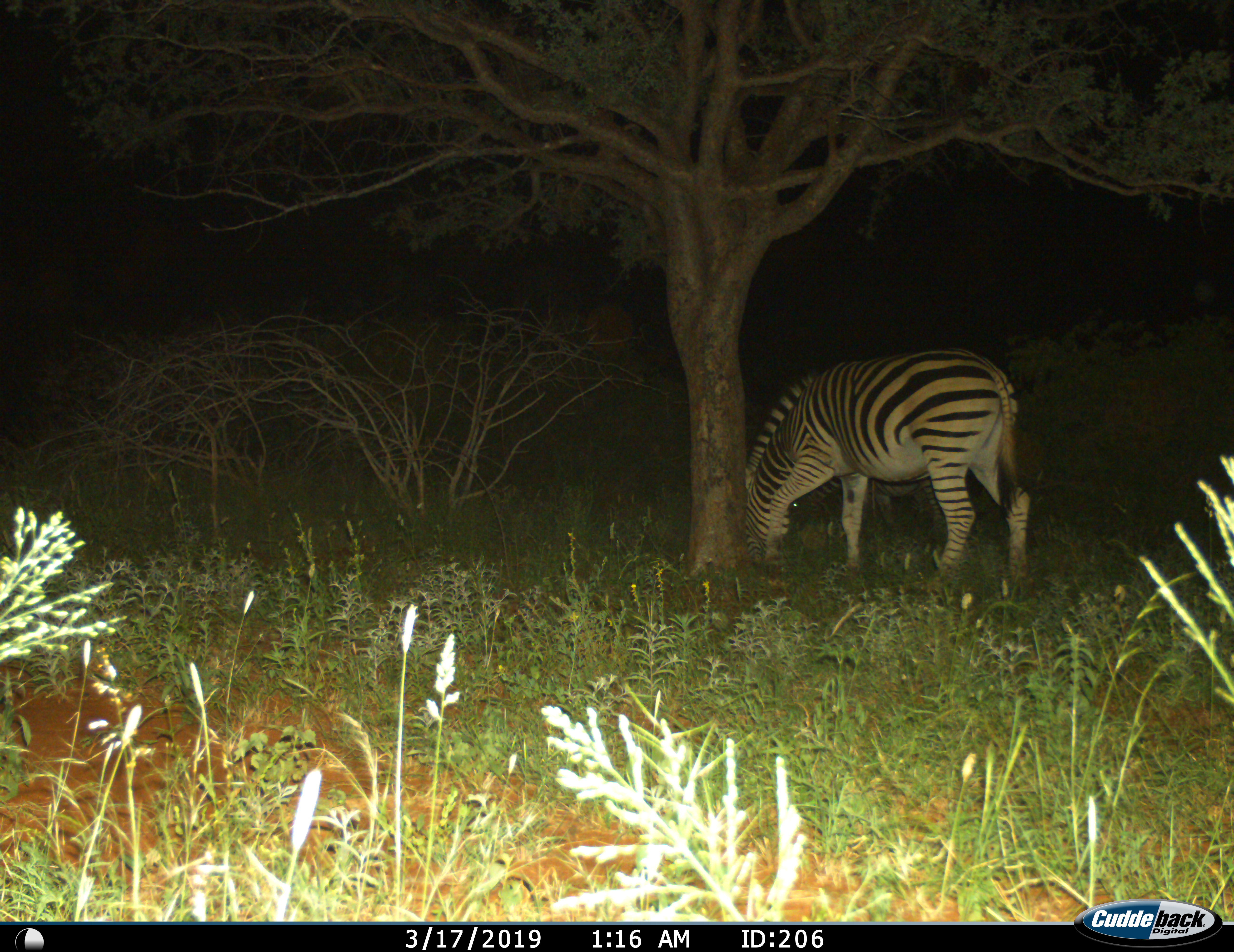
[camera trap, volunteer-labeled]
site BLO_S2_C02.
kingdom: Animalia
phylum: Chordata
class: Mammalia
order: Perissodactyla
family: Equidae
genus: Equus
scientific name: Equus quagga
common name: plains zebra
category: zebraplains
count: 1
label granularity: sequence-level